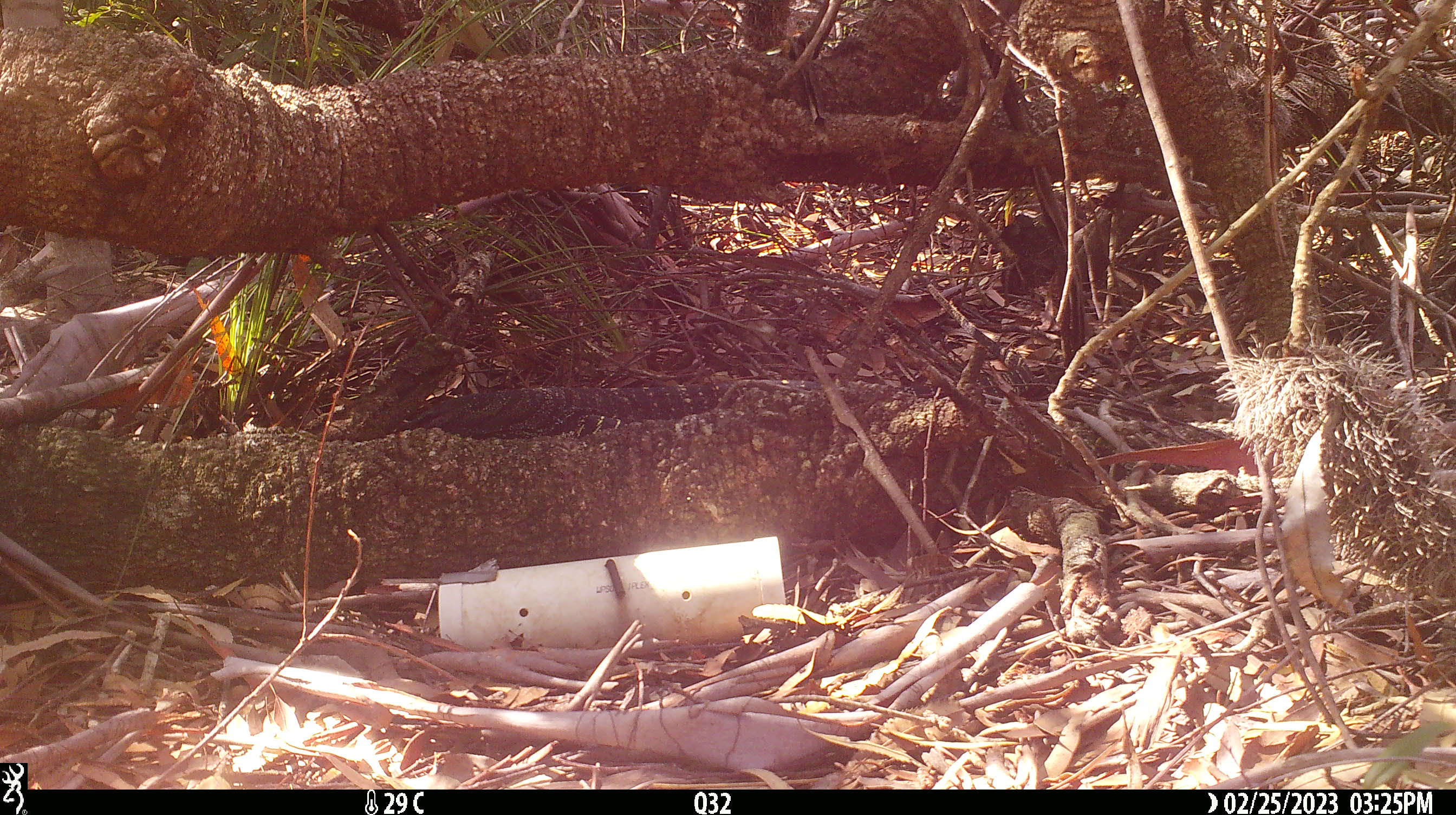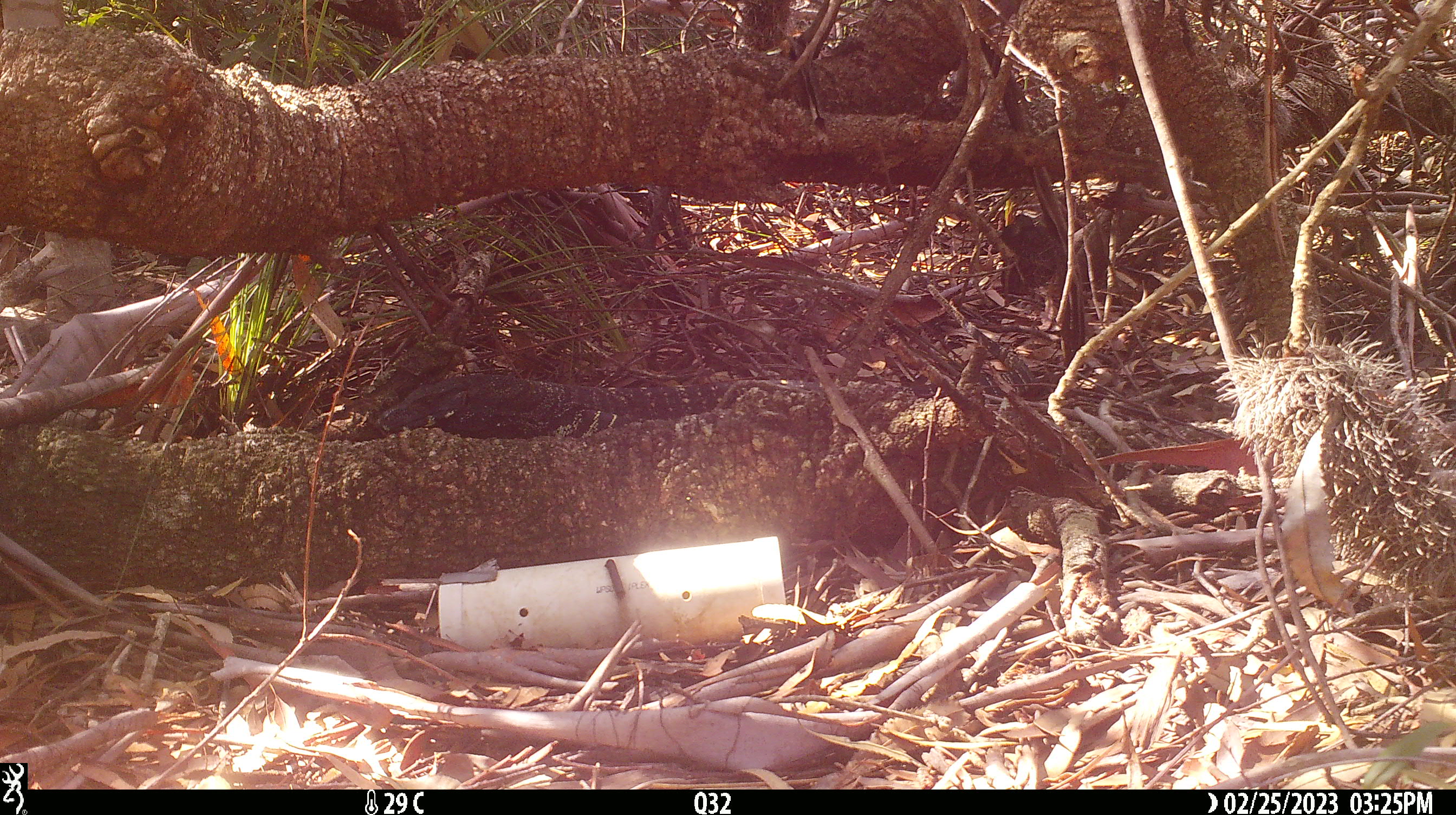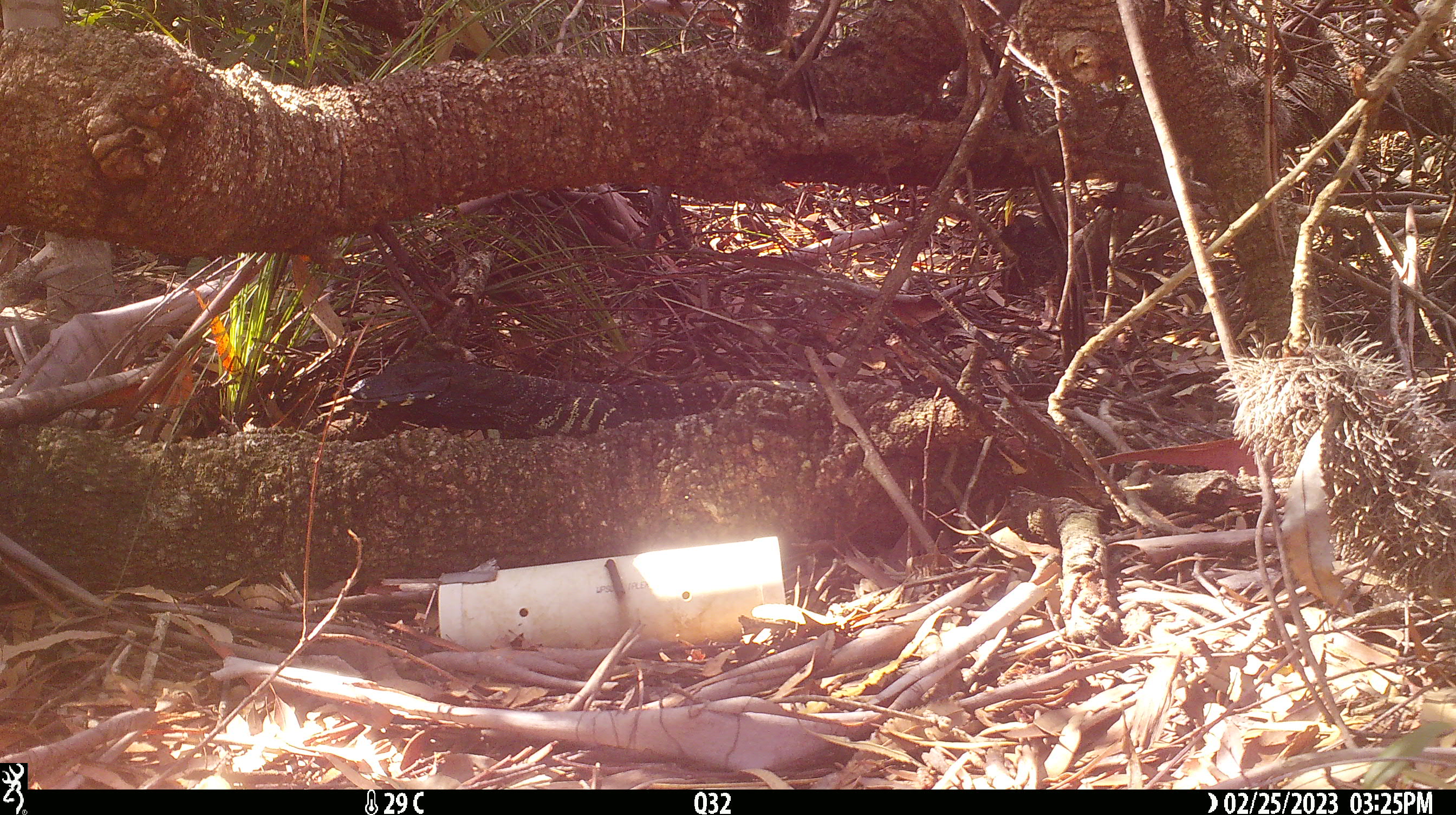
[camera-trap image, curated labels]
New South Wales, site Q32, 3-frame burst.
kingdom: Animalia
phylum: Chordata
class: Reptilia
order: Squamata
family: Varanidae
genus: Varanus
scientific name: Varanus varius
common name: lace monitor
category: goanna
Goanna (lace monitor) (Varanus varius).